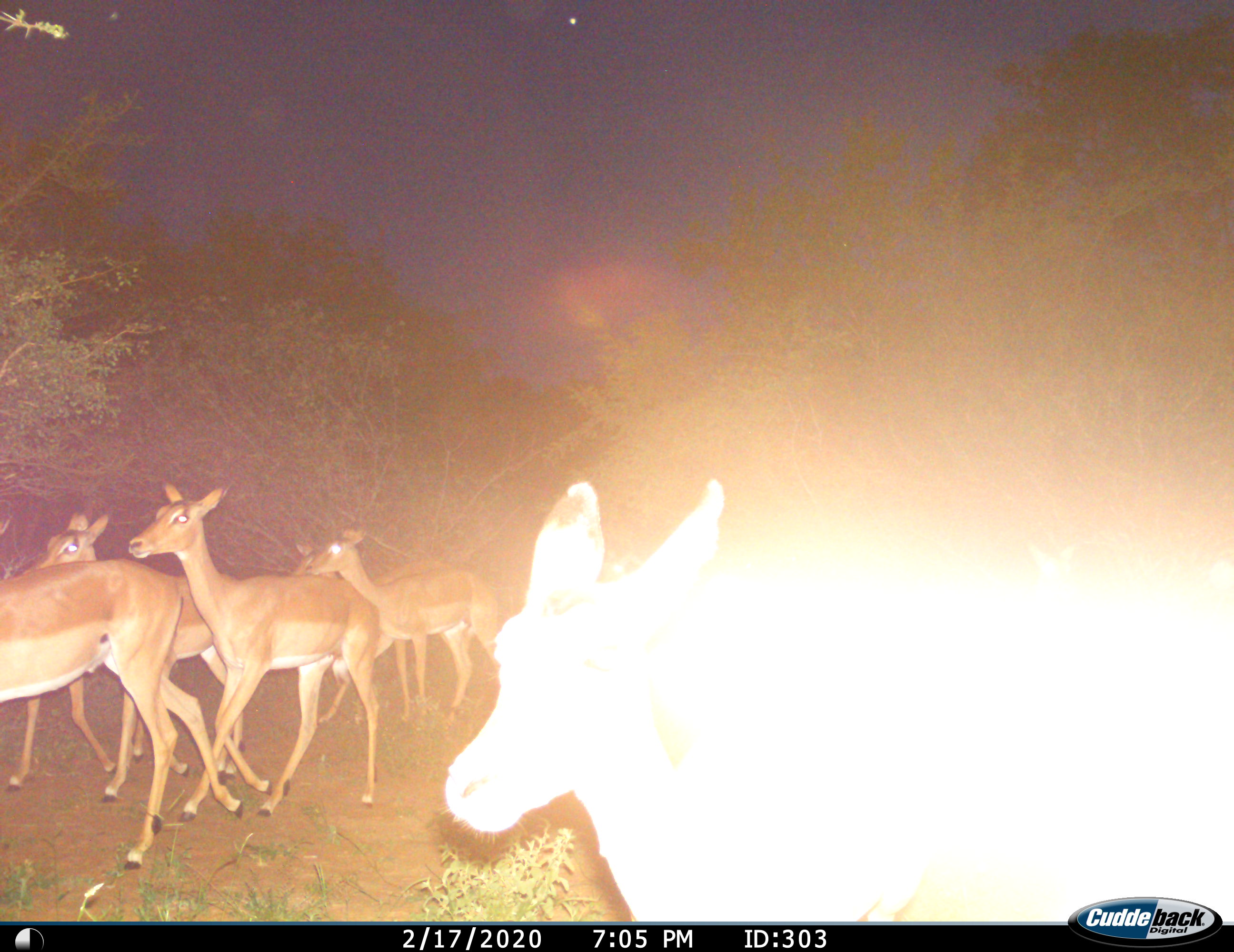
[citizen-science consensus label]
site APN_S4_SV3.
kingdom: Animalia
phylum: Chordata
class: Mammalia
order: Artiodactyla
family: Bovidae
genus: Aepyceros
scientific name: Aepyceros melampus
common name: impala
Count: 6.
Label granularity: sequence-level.